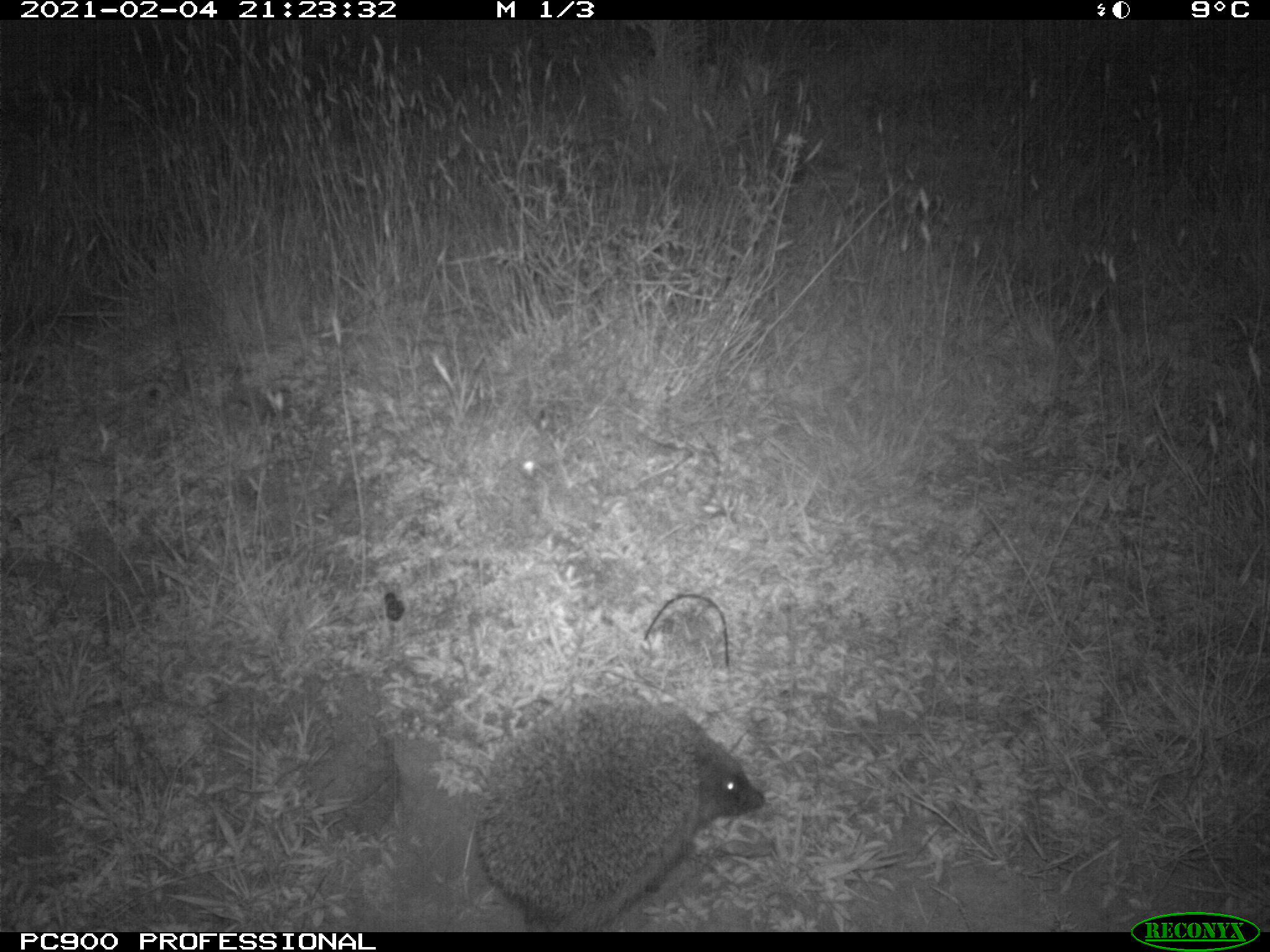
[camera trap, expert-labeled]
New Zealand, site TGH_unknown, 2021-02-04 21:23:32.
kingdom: Animalia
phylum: Chordata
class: Mammalia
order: Eulipotyphla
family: Erinaceidae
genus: Erinaceus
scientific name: Erinaceus europaeus europaeus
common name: european hedgehog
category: hedgehog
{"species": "hedgehog (european hedgehog) (Erinaceus europaeus europaeus)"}